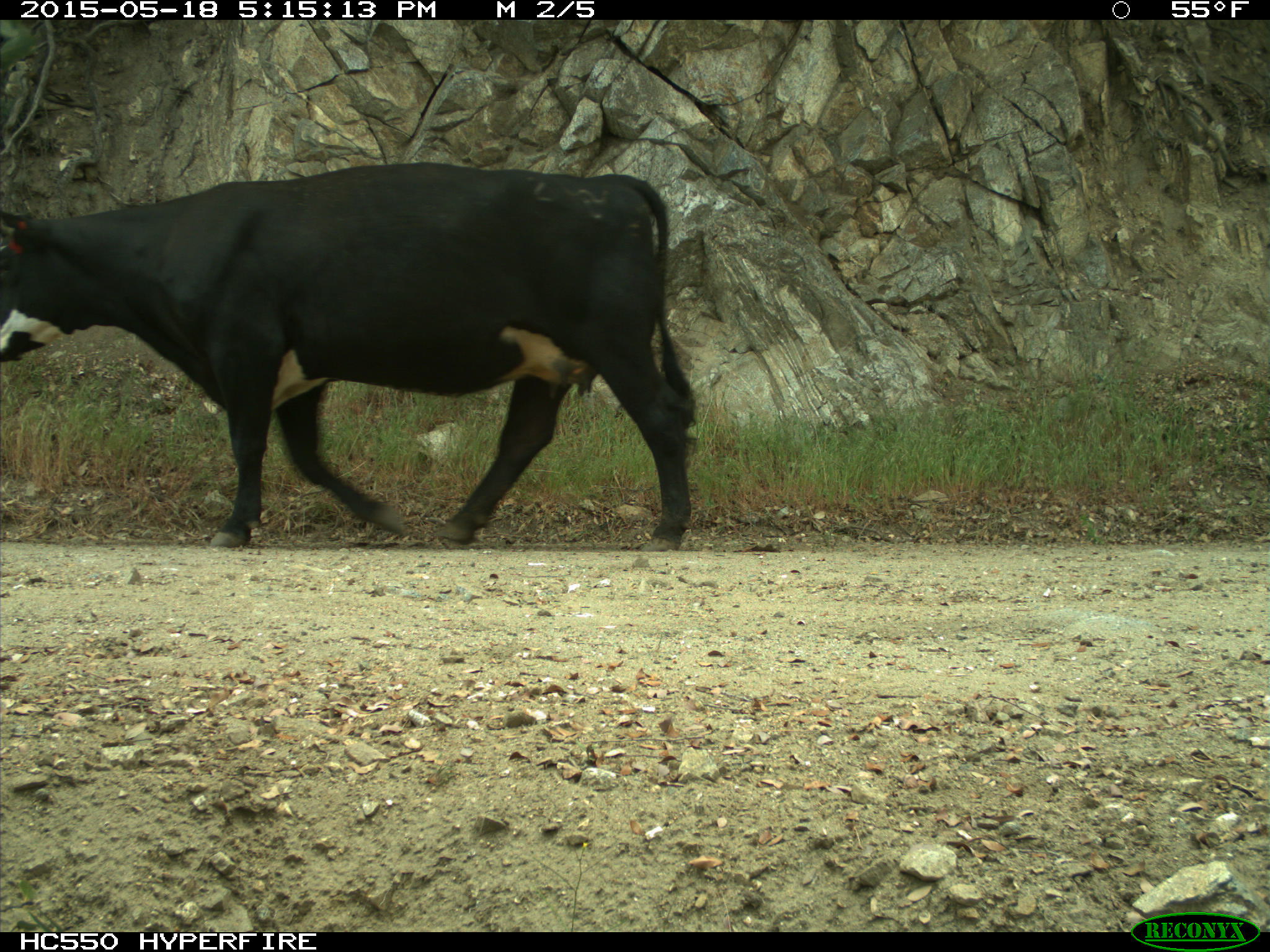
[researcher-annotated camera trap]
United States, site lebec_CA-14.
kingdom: Animalia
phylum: Chordata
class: Mammalia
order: Artiodactyla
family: Bovidae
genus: Bos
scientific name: Bos taurus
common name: domestic cow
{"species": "Bos taurus (domestic cow)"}